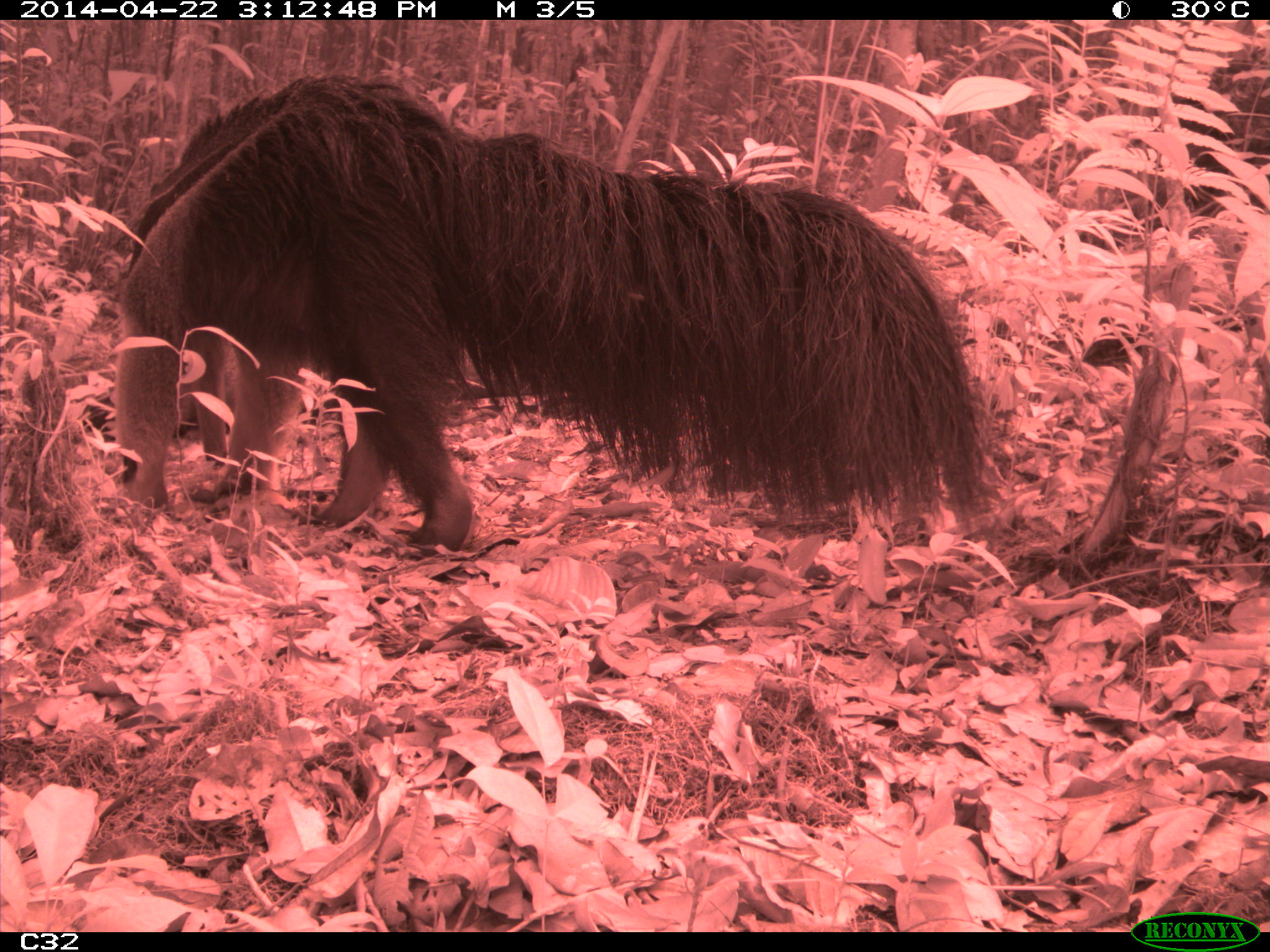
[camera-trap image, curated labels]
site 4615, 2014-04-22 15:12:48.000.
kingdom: Animalia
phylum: Chordata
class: Mammalia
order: Pilosa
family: Myrmecophagidae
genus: Myrmecophaga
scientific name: Myrmecophaga tridactyla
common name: giant anteater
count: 1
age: adult